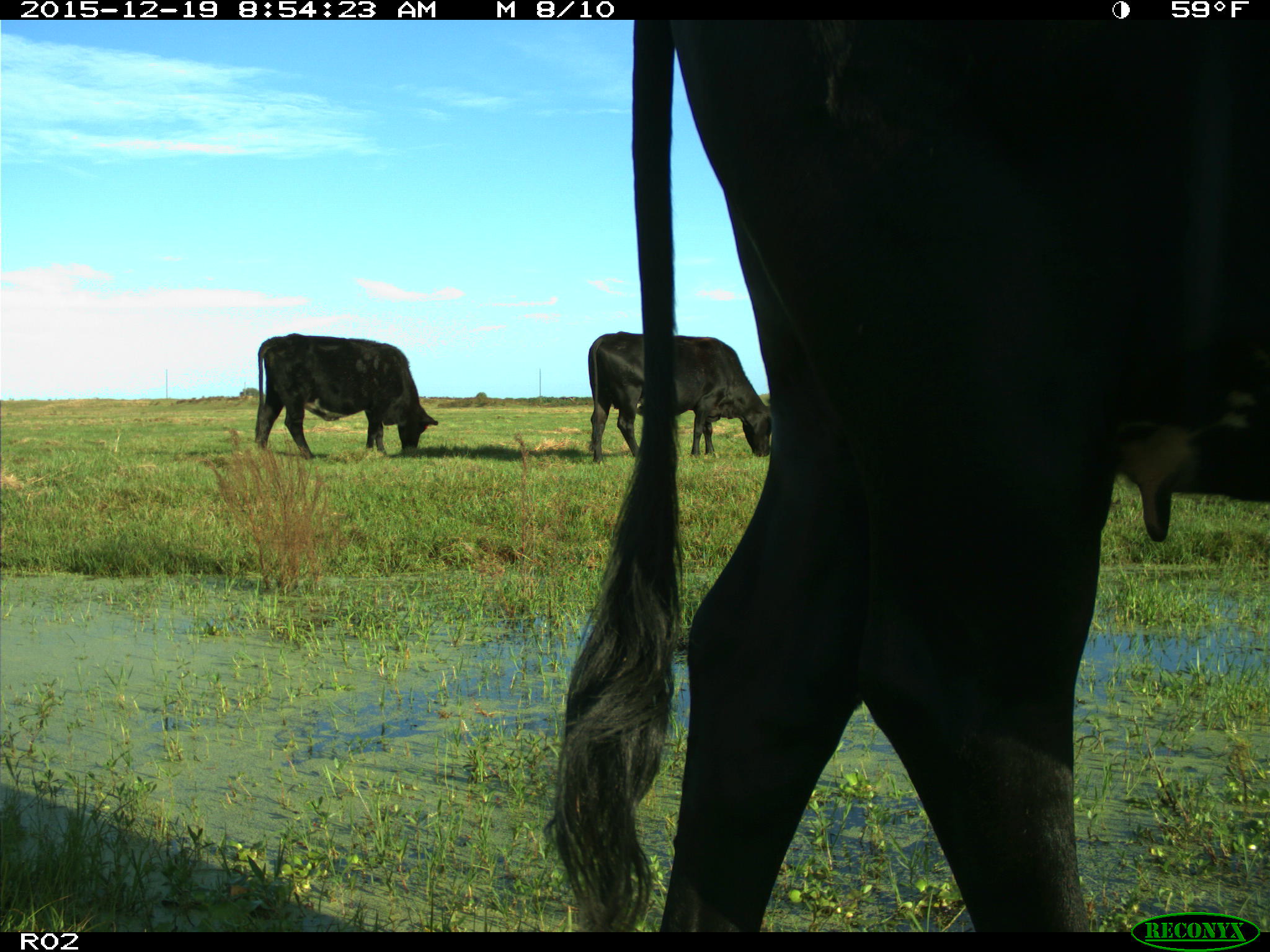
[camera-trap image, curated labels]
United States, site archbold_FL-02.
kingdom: Animalia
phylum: Chordata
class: Mammalia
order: Artiodactyla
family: Bovidae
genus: Bos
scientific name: Bos taurus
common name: domestic cow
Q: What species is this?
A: Bos taurus (domestic cow).